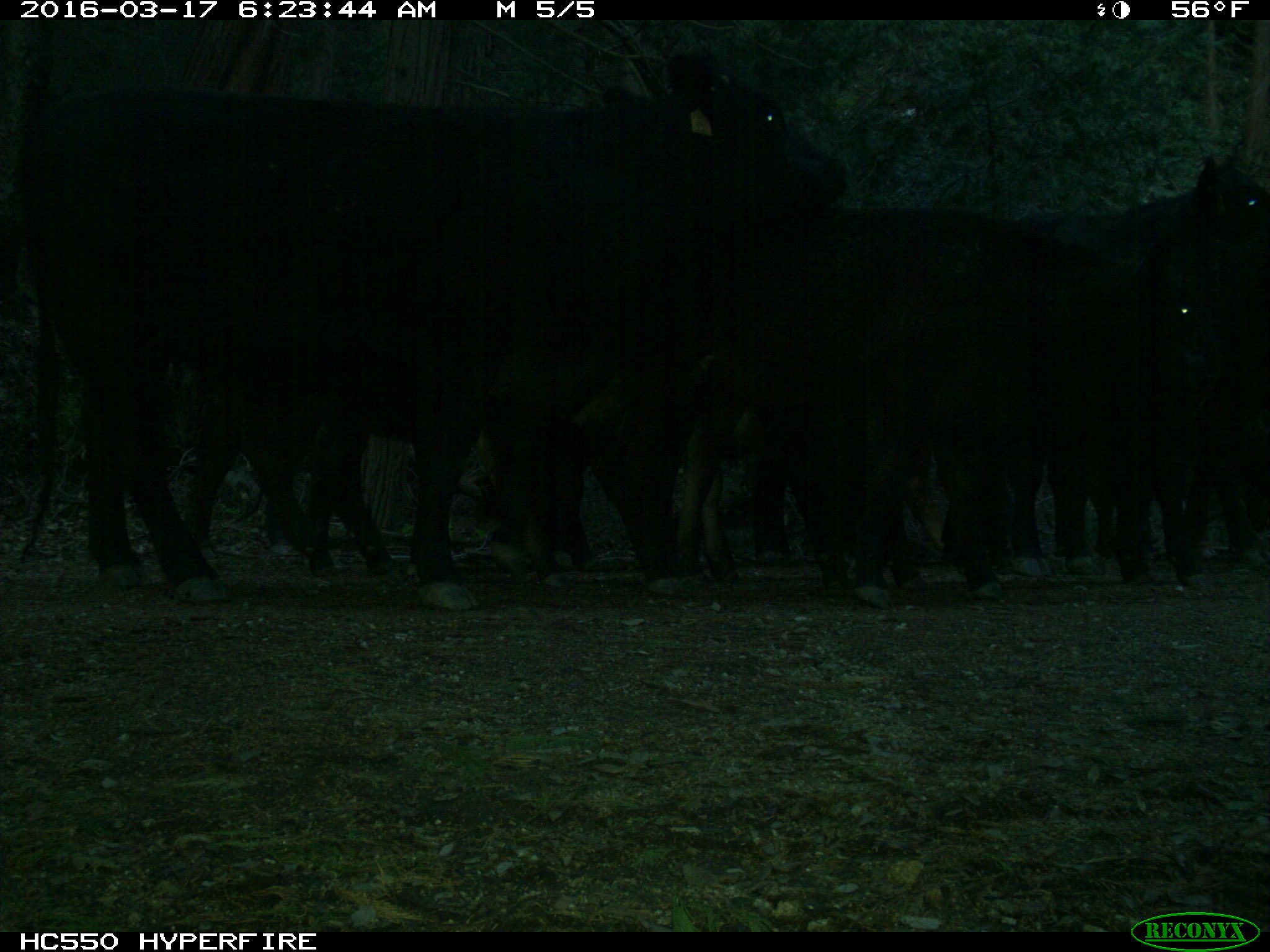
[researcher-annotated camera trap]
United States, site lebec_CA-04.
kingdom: Animalia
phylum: Chordata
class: Mammalia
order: Artiodactyla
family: Bovidae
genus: Bos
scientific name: Bos taurus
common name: domestic cow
Bos taurus (domestic cow).